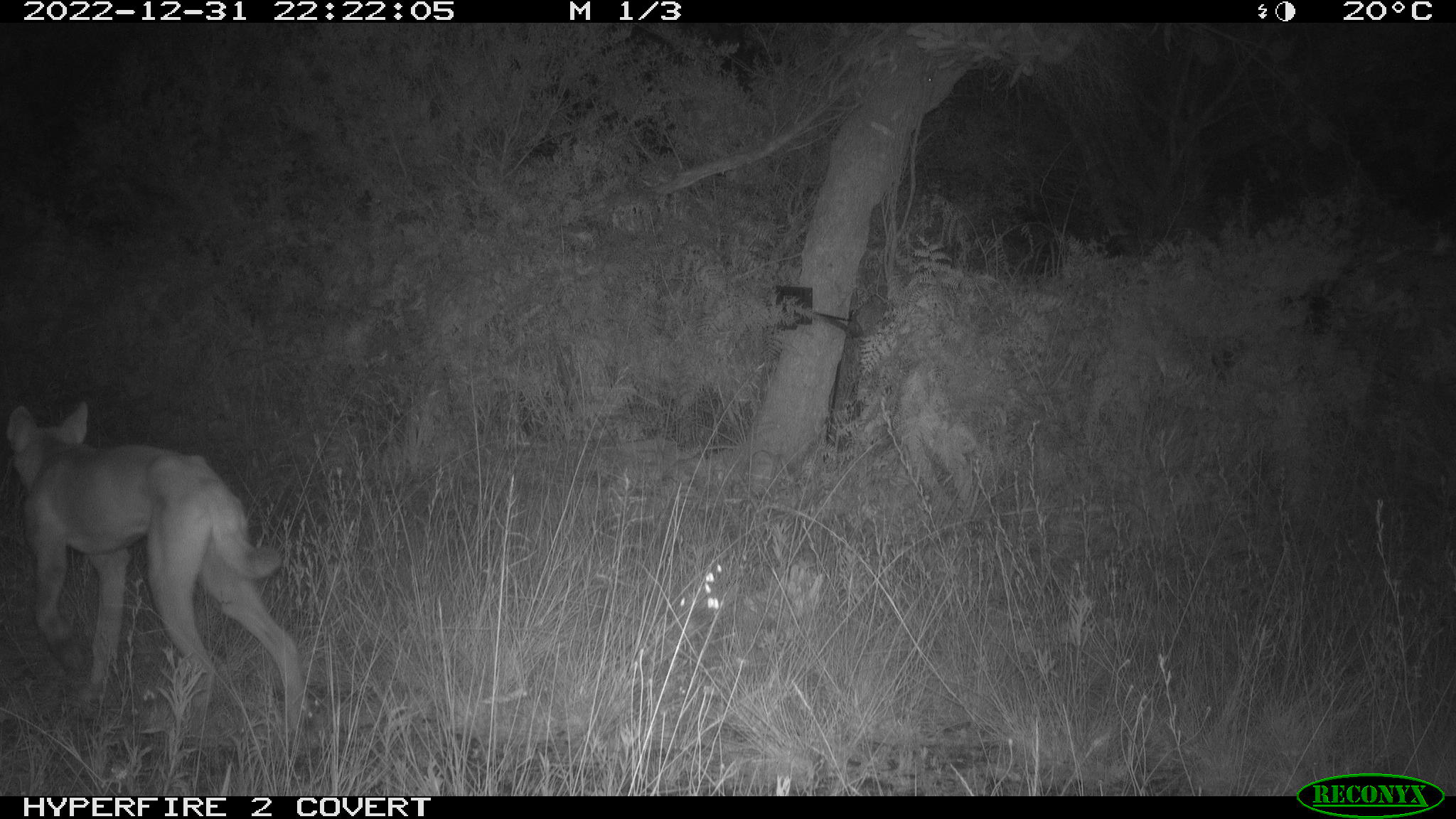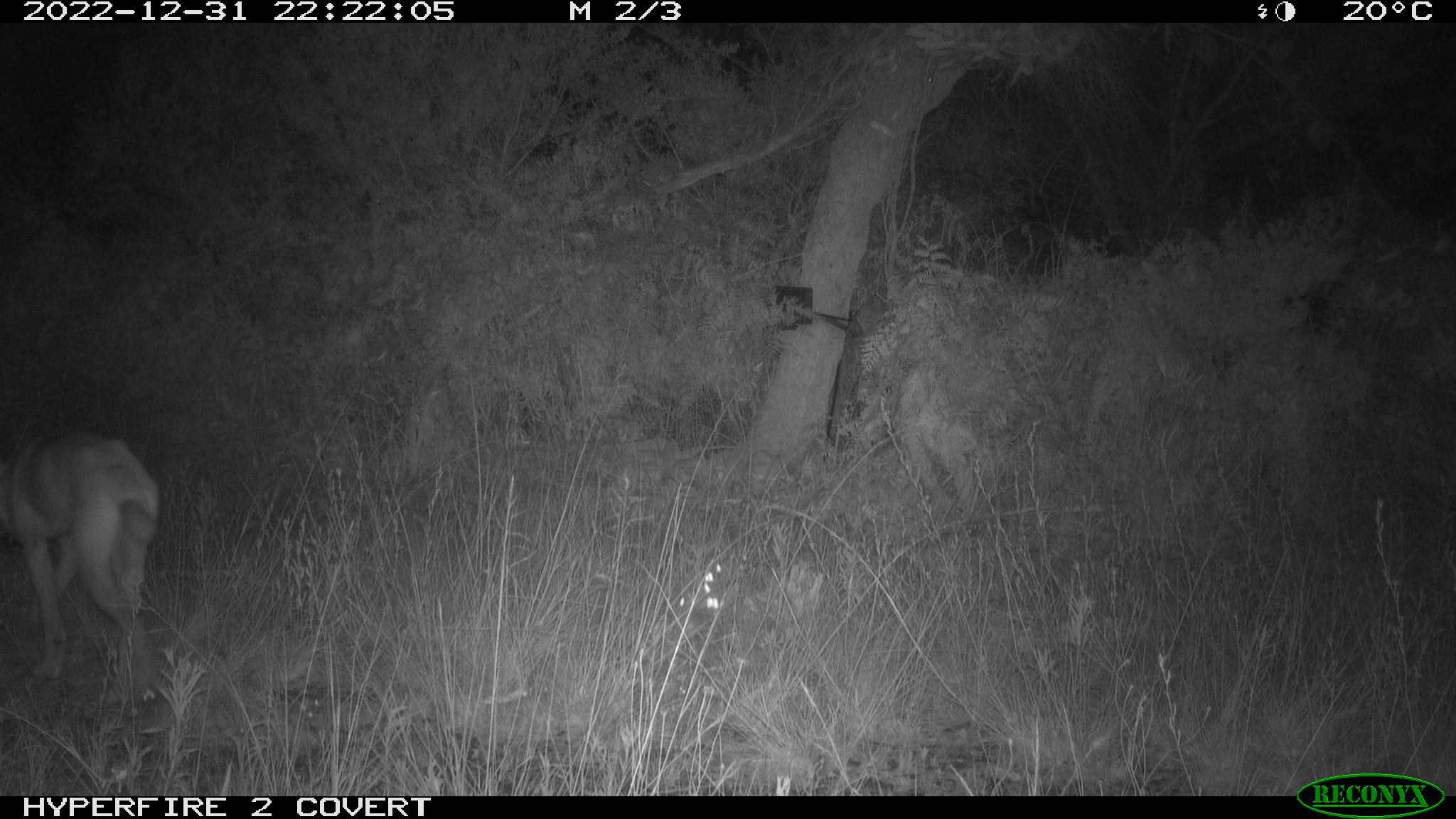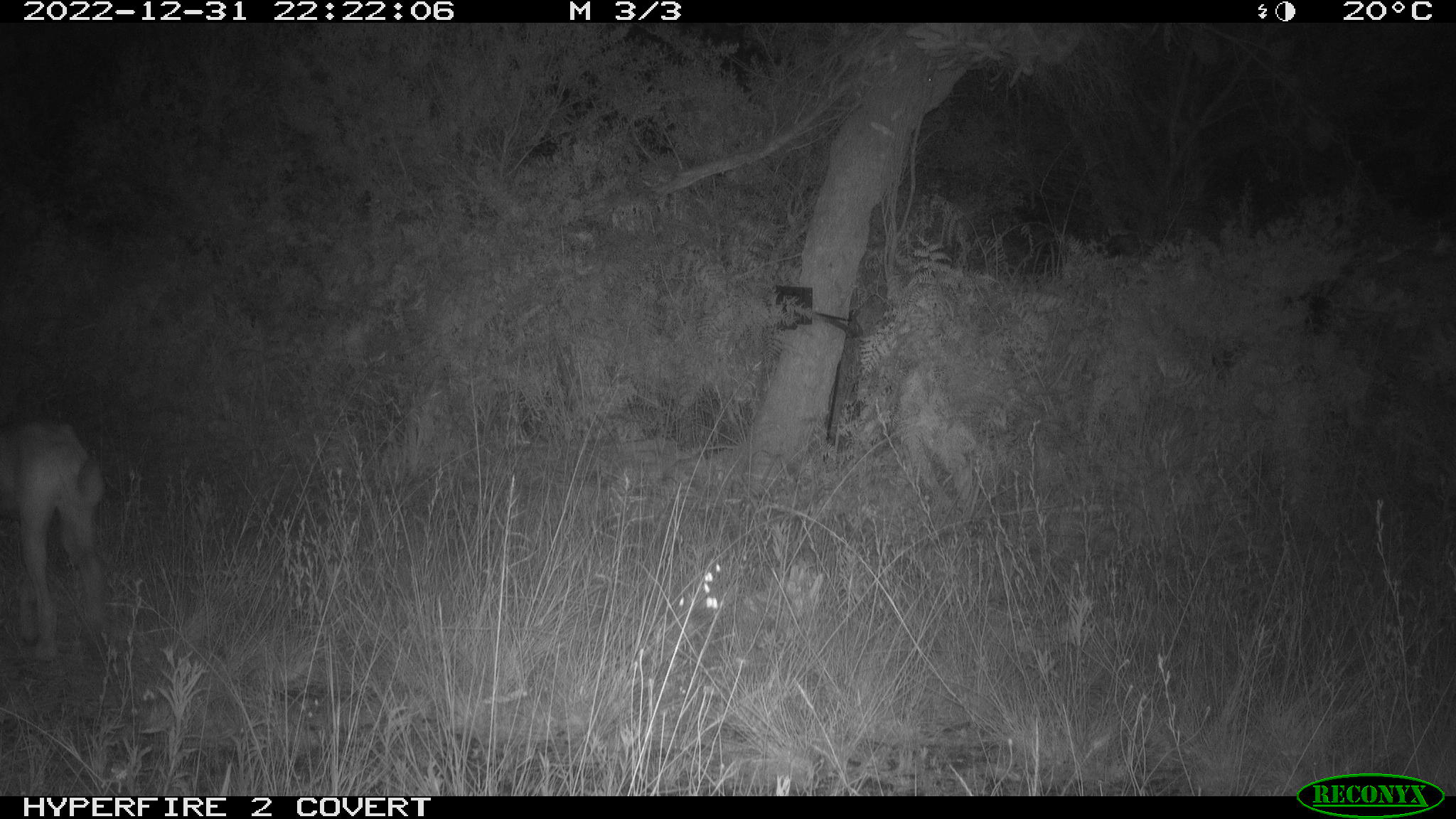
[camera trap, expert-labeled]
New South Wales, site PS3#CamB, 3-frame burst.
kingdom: Animalia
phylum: Chordata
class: Mammalia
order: Carnivora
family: Canidae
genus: Canis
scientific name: Canis familiaris dingo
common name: dingo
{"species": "dingo (Canis familiaris dingo)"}